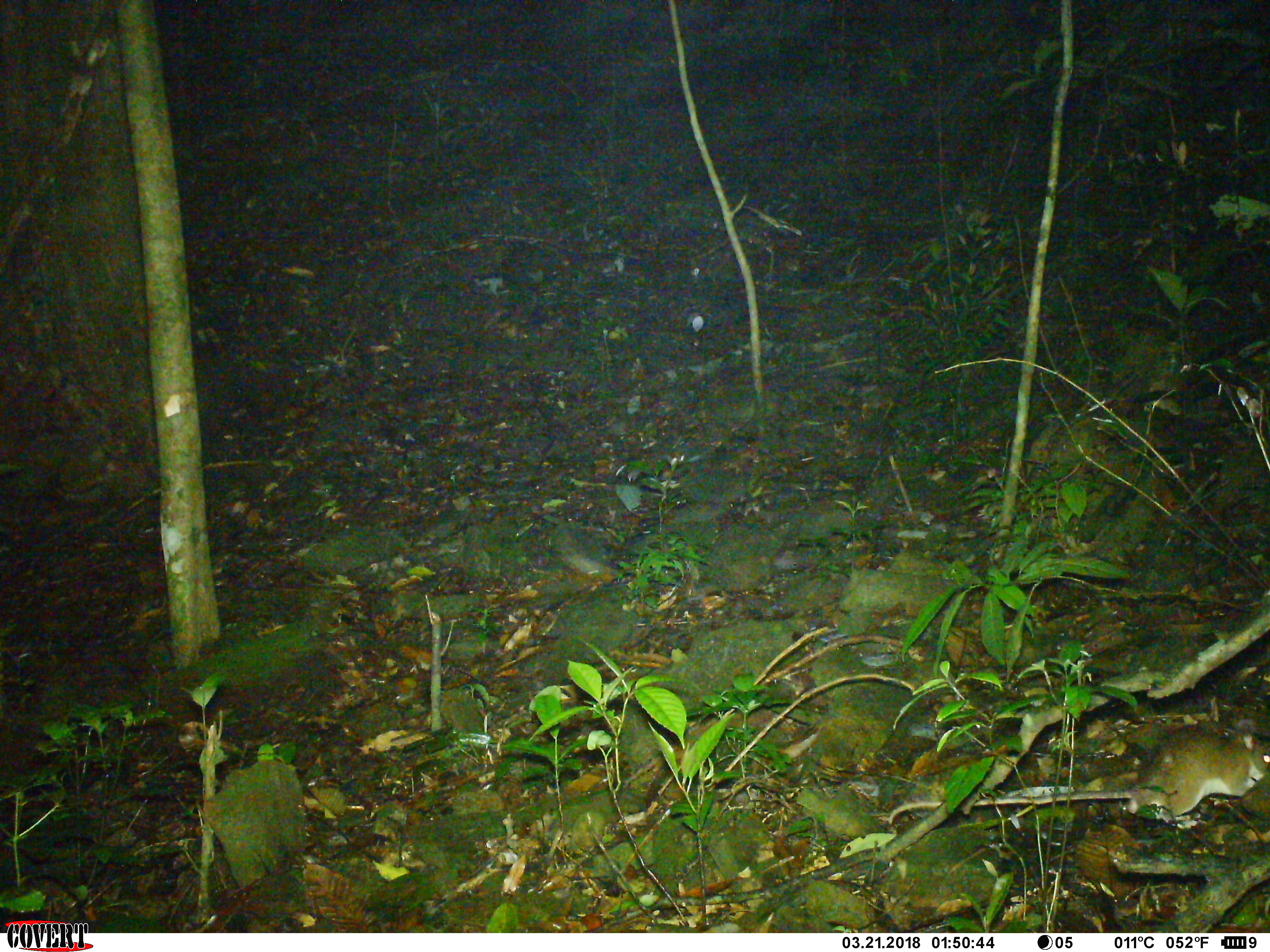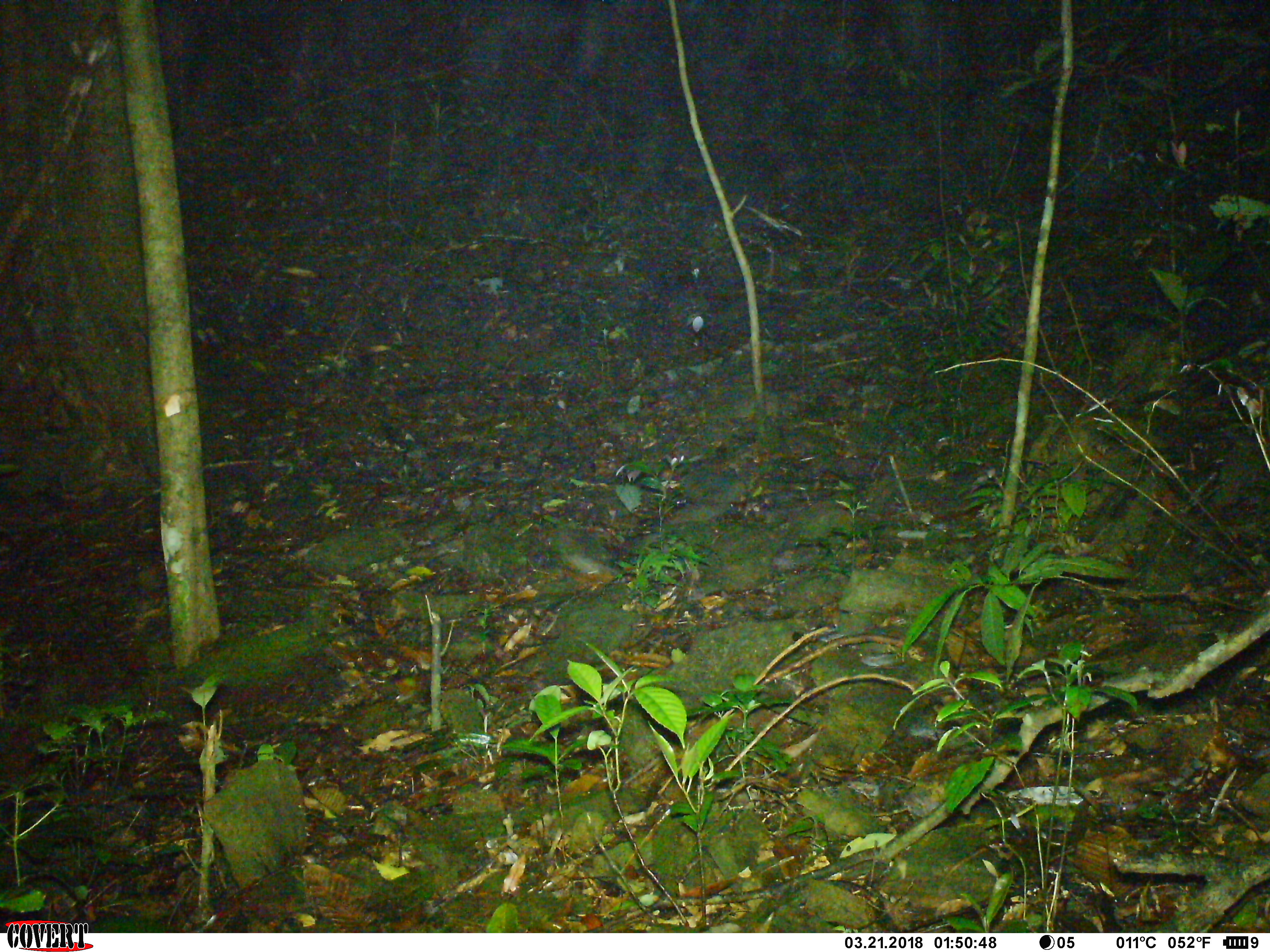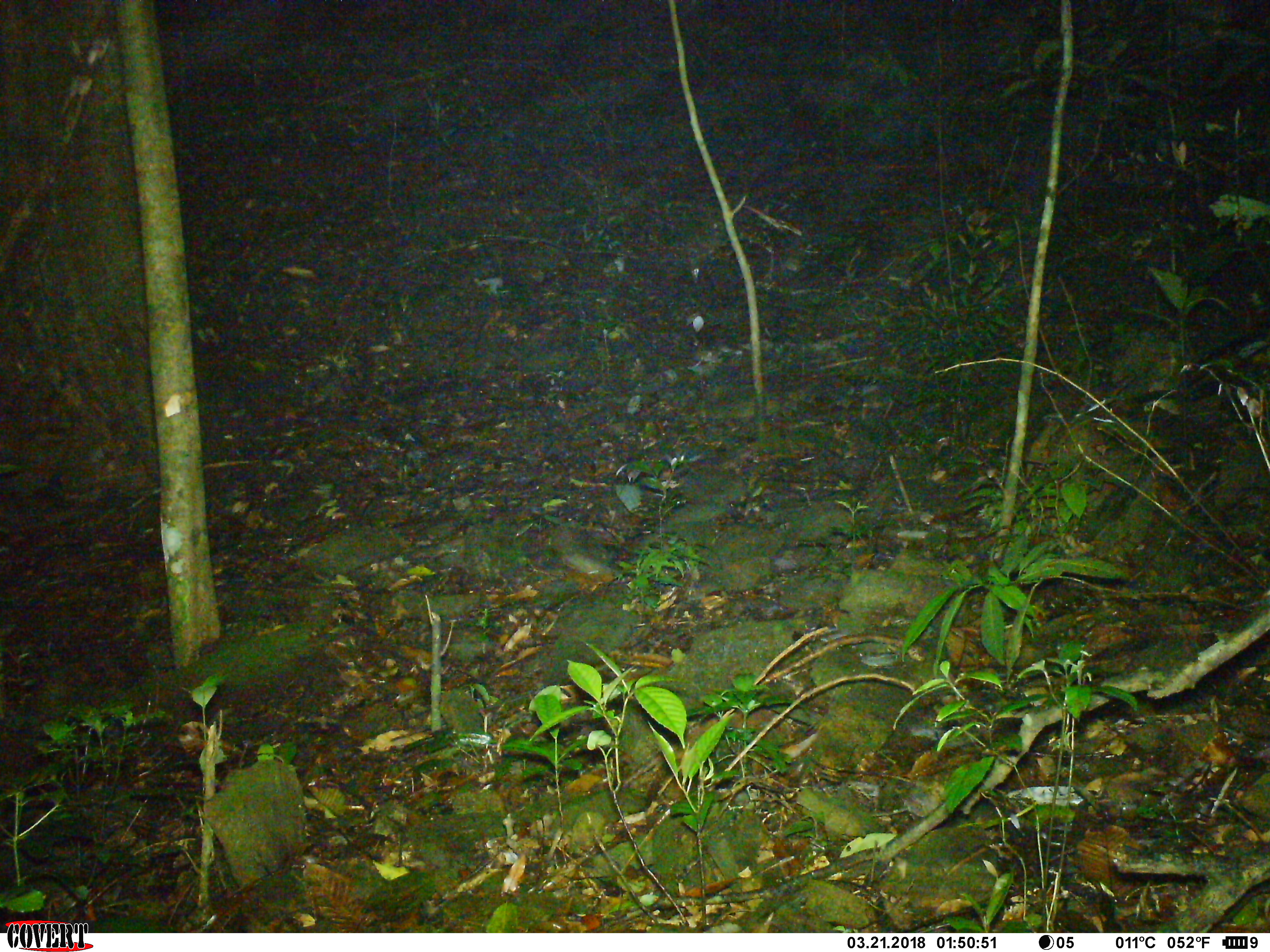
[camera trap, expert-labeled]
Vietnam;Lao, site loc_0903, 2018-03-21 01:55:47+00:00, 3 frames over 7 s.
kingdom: Animalia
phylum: Chordata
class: Mammalia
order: Rodentia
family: Muridae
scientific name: Muridae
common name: old-world mice and rats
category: unidentified murid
Unidentified murid (old-world mice and rats) (Muridae). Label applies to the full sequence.